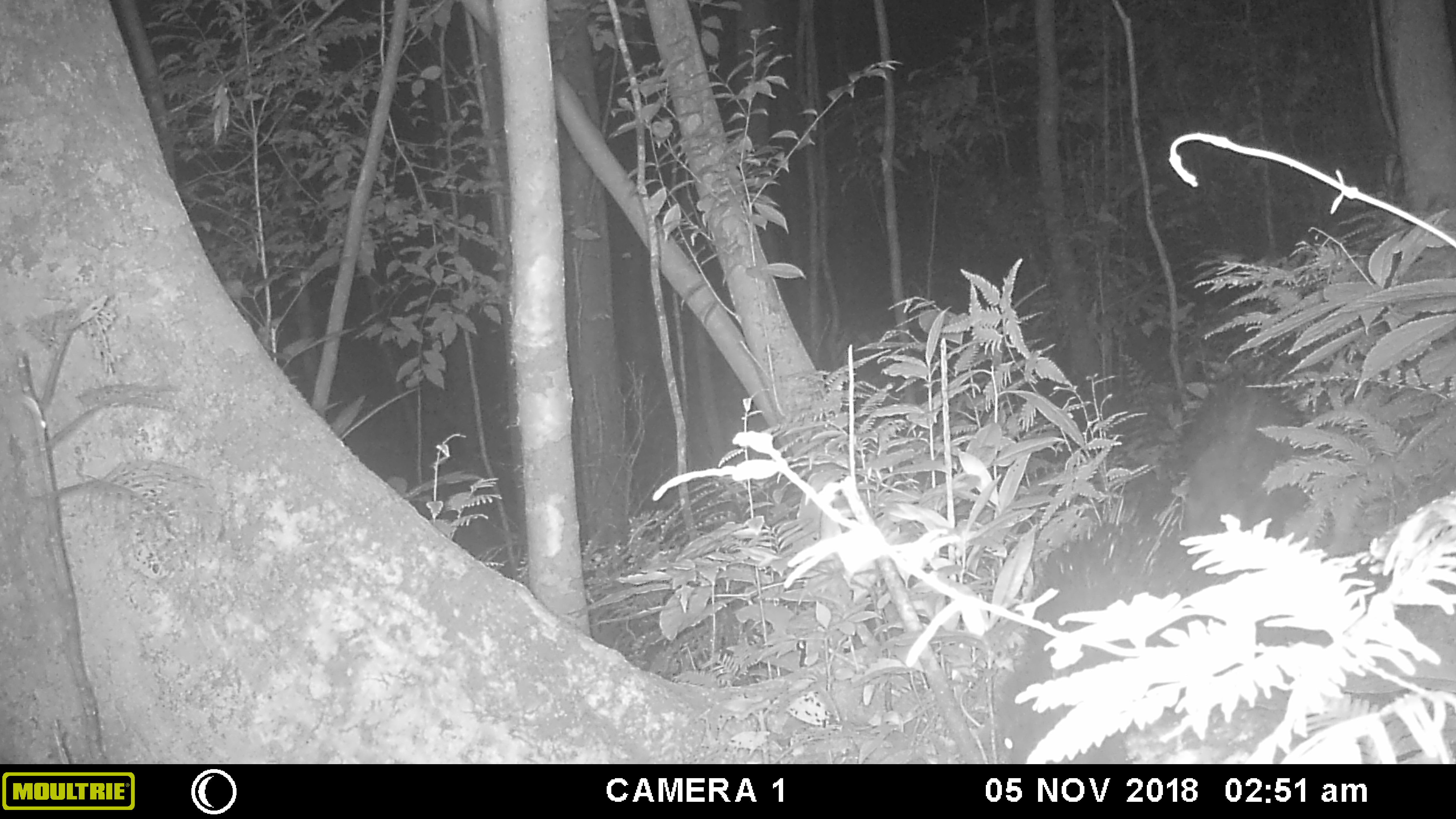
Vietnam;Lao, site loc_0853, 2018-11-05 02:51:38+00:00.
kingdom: Animalia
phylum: Chordata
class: Mammalia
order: Rodentia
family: Hystricidae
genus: Hystrix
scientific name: Hystrix brachyura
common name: malayan porcupine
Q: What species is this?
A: Malayan porcupine (Hystrix brachyura).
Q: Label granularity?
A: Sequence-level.